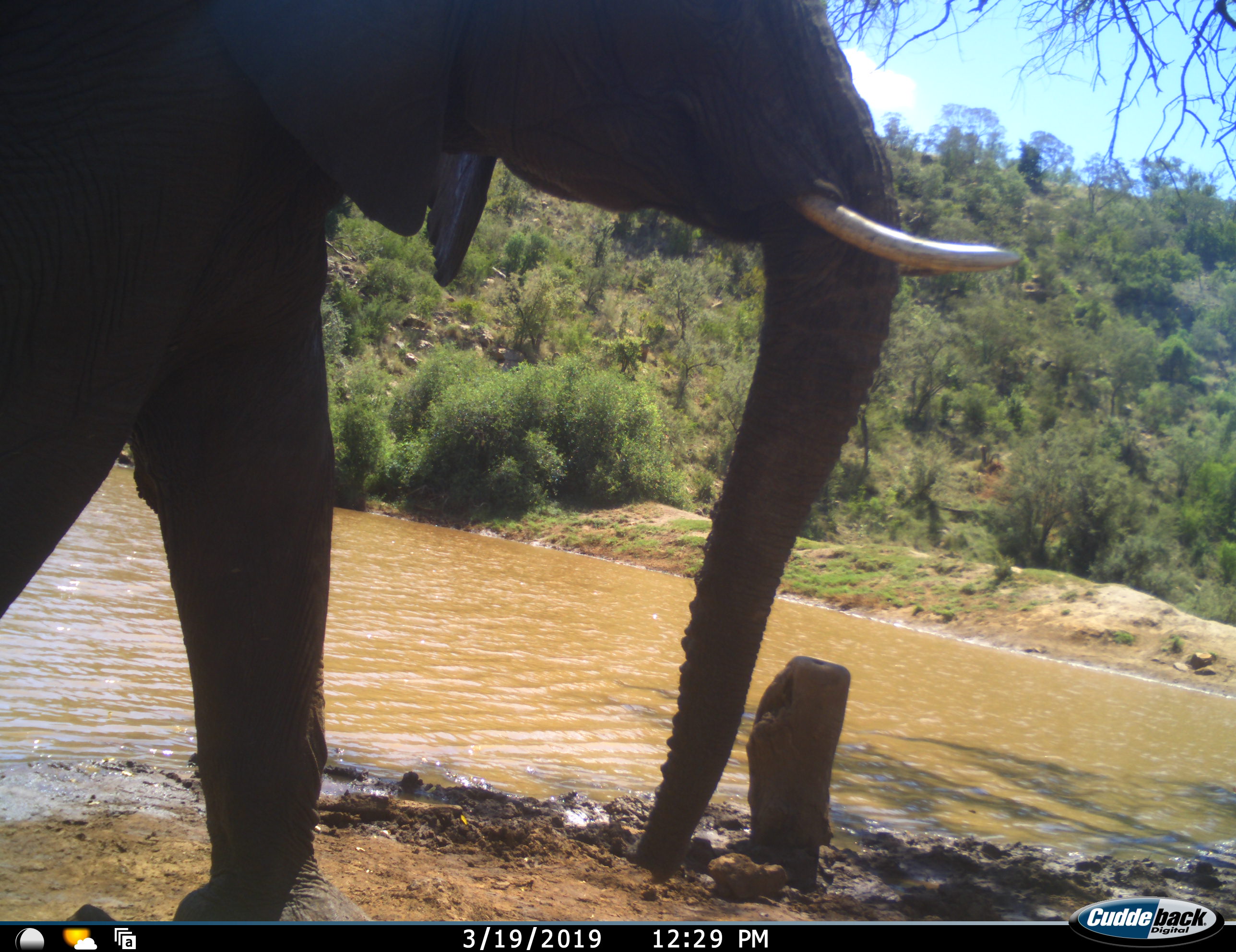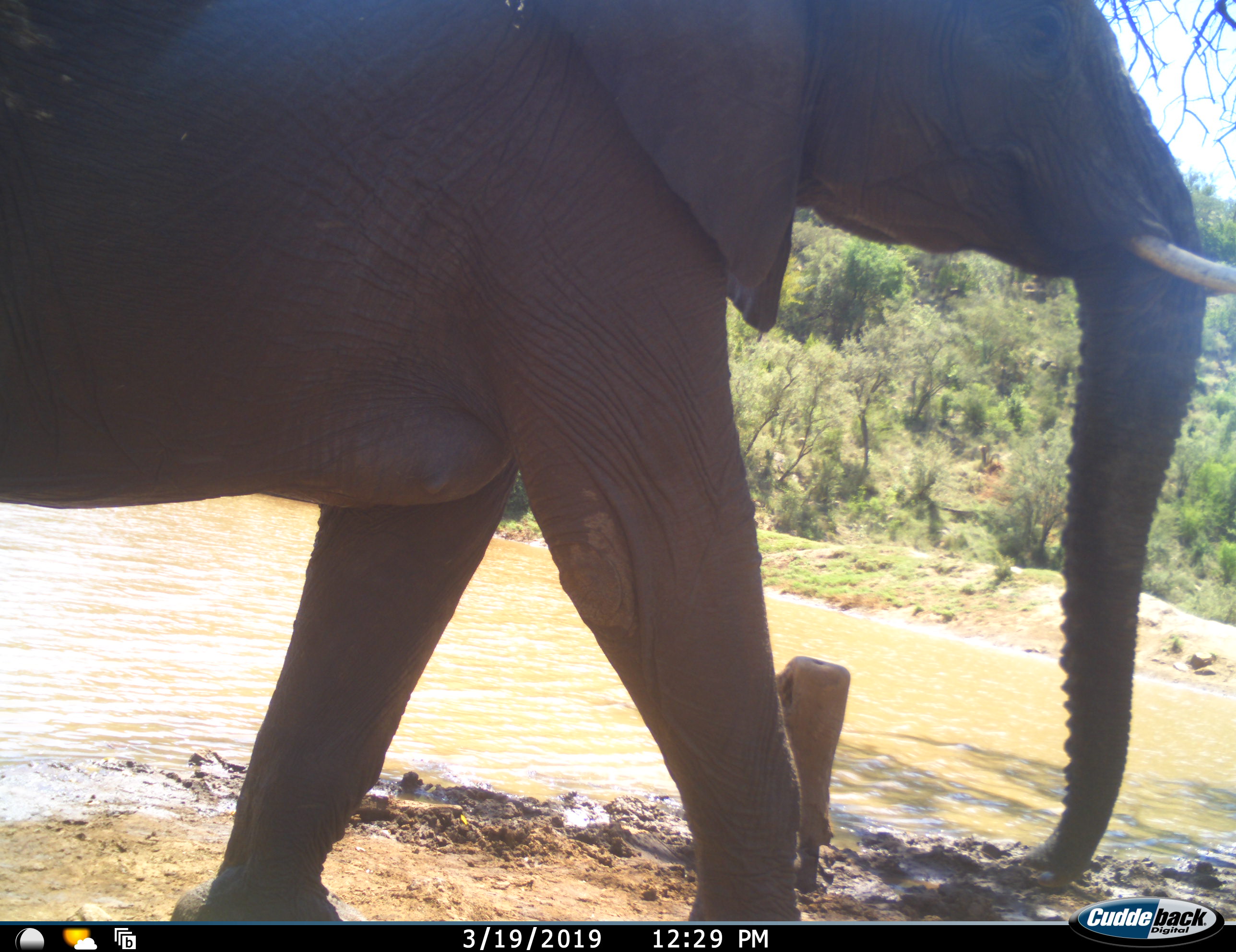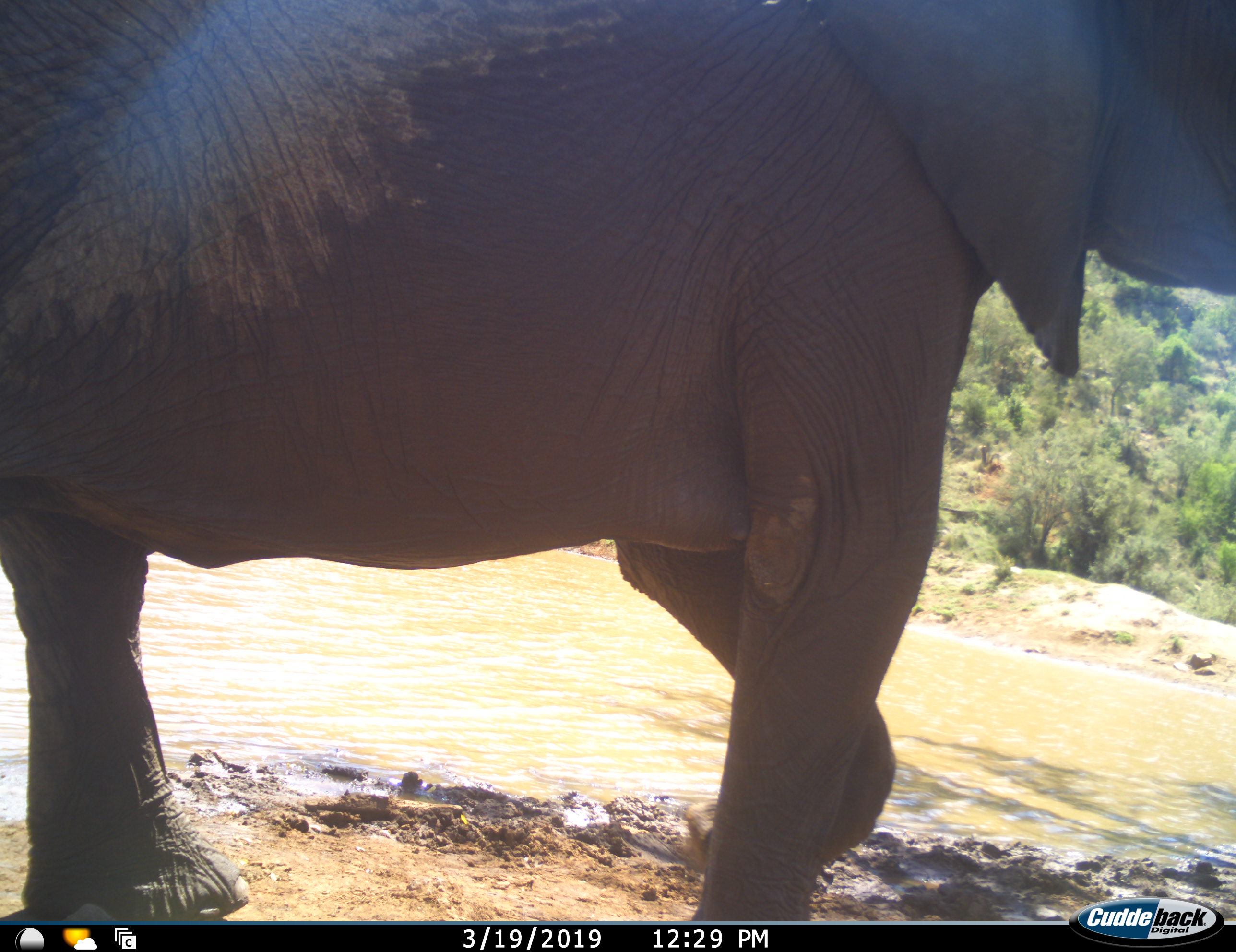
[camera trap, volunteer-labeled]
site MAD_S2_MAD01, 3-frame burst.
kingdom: Animalia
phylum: Chordata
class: Mammalia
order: Proboscidea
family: Elephantidae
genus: Loxodonta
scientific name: Loxodonta africana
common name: african bush elephant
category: elephant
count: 1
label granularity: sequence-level